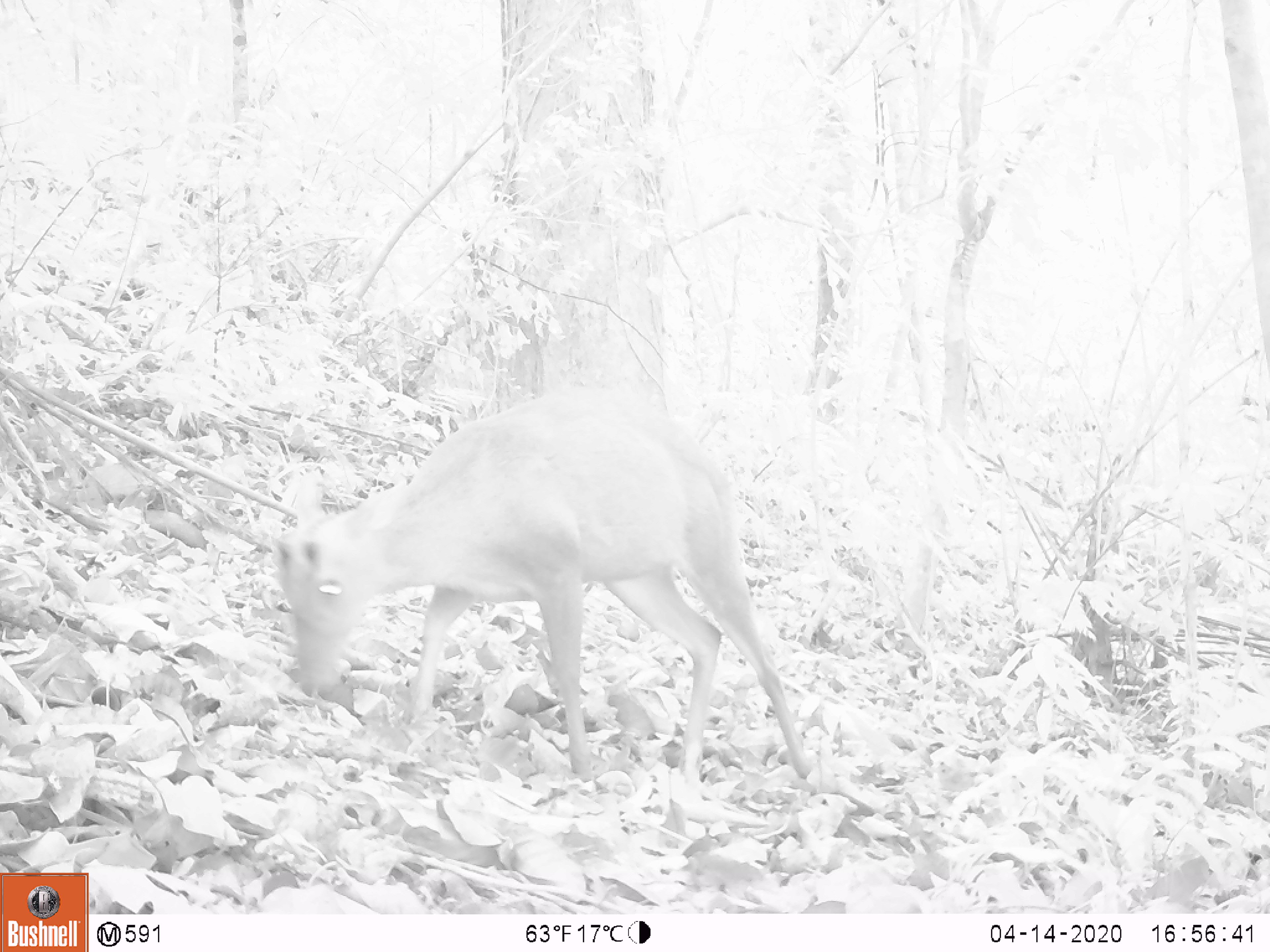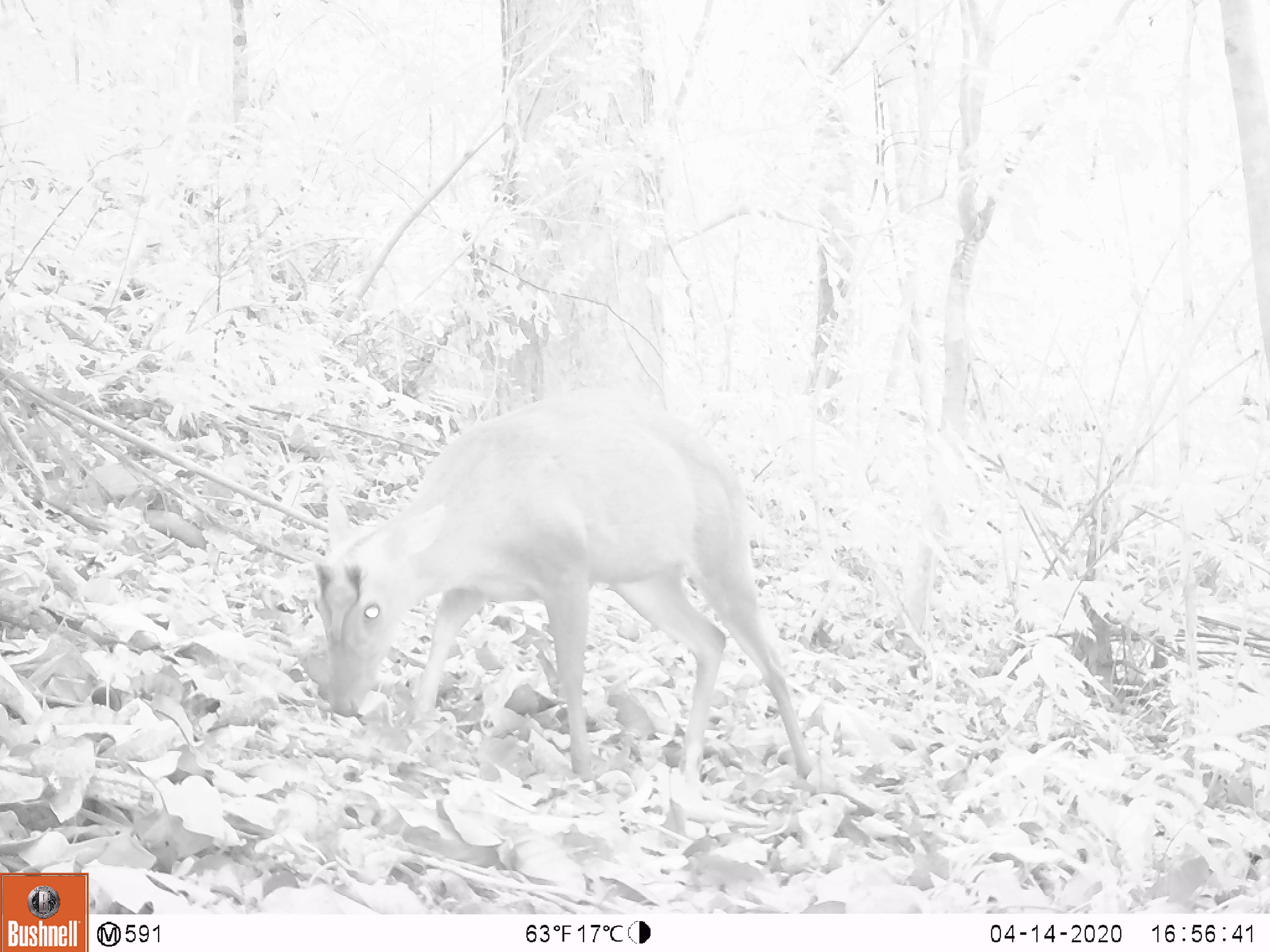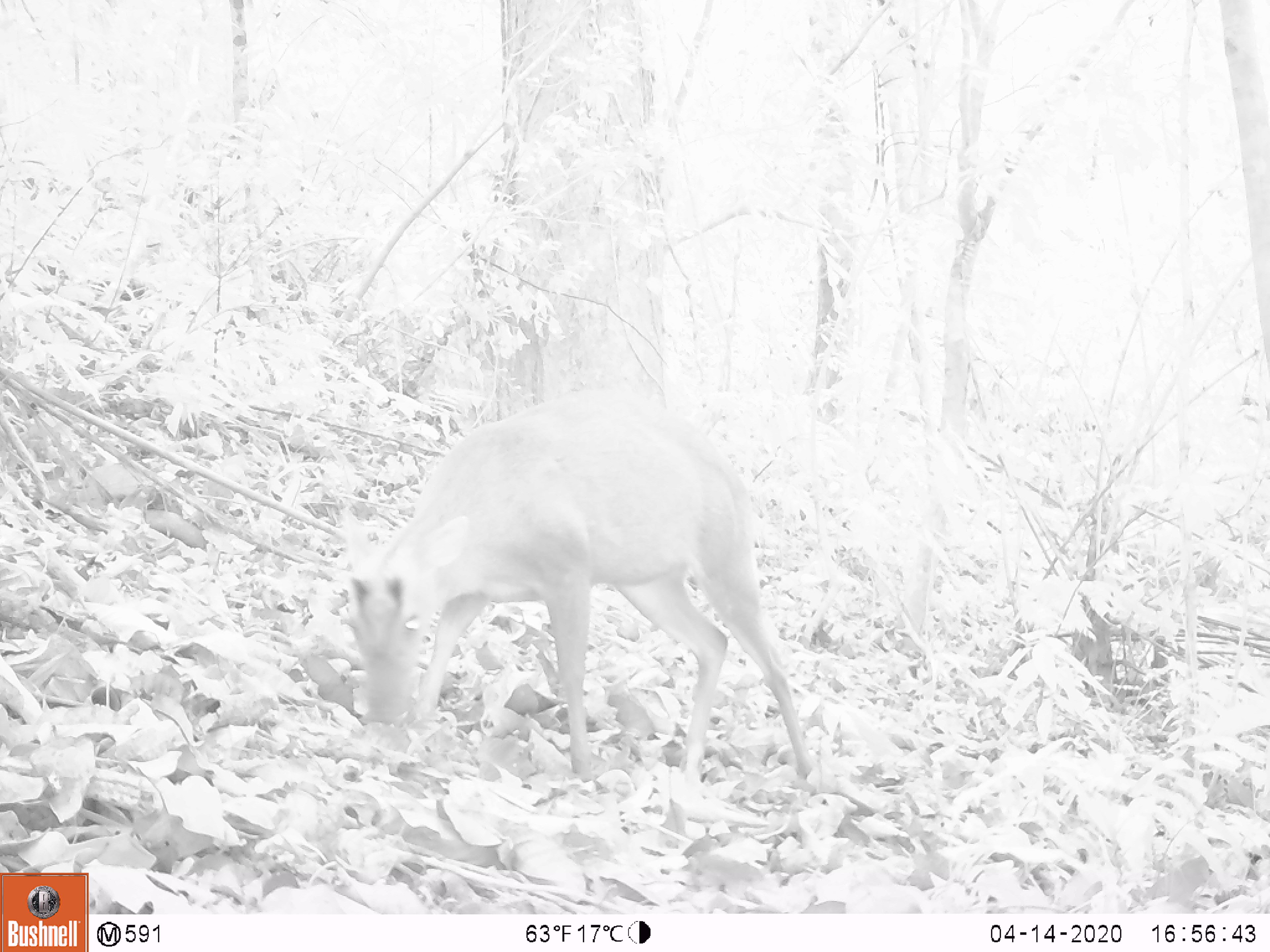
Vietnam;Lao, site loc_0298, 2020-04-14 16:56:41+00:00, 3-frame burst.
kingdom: Animalia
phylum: Chordata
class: Mammalia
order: Artiodactyla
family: Cervidae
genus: Muntiacus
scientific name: Muntiacus rooseveltorum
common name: roosevelt's muntjac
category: roosevelts muntjac group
Roosevelts muntjac group (roosevelt's muntjac) (Muntiacus rooseveltorum). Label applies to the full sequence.